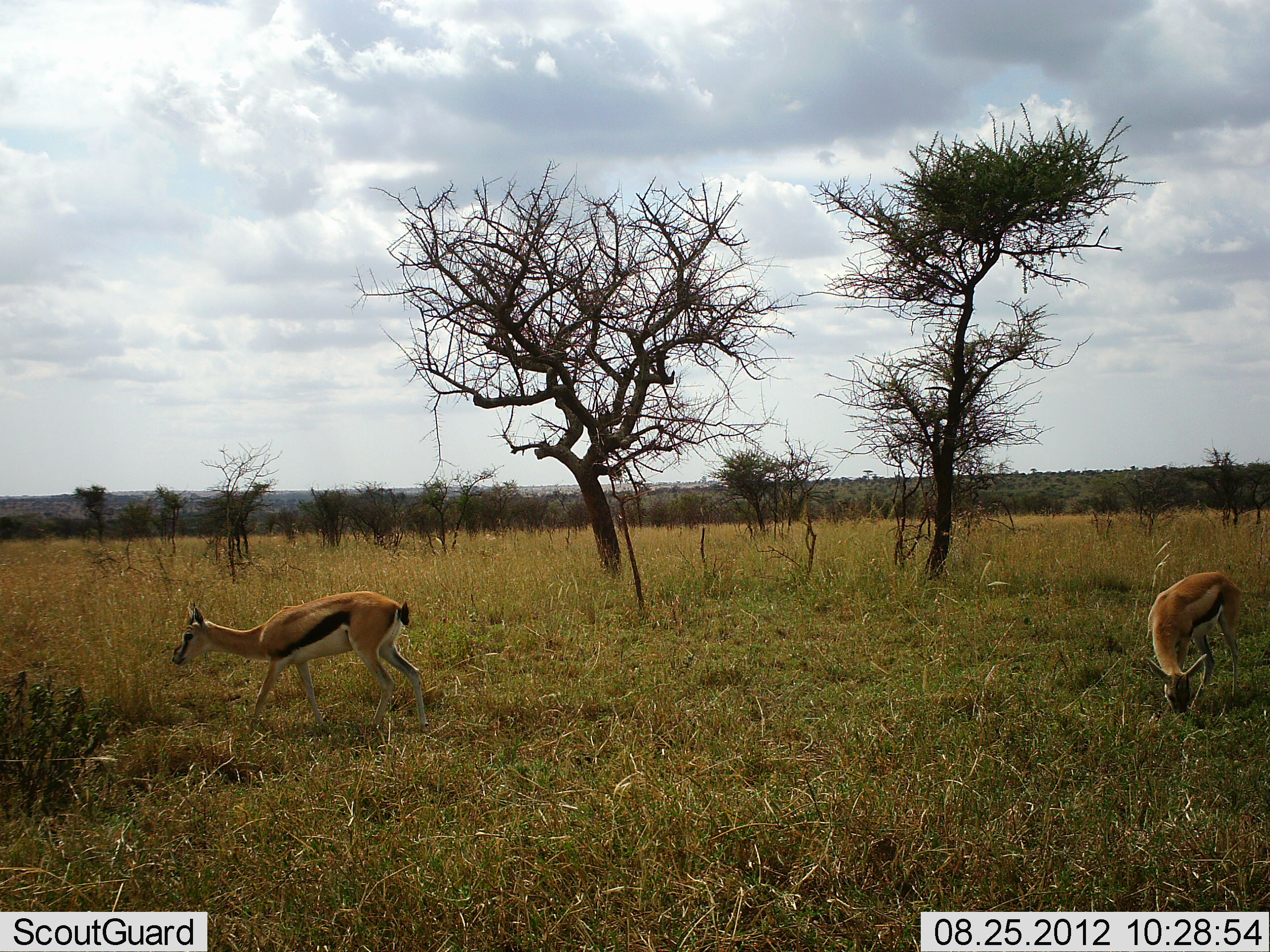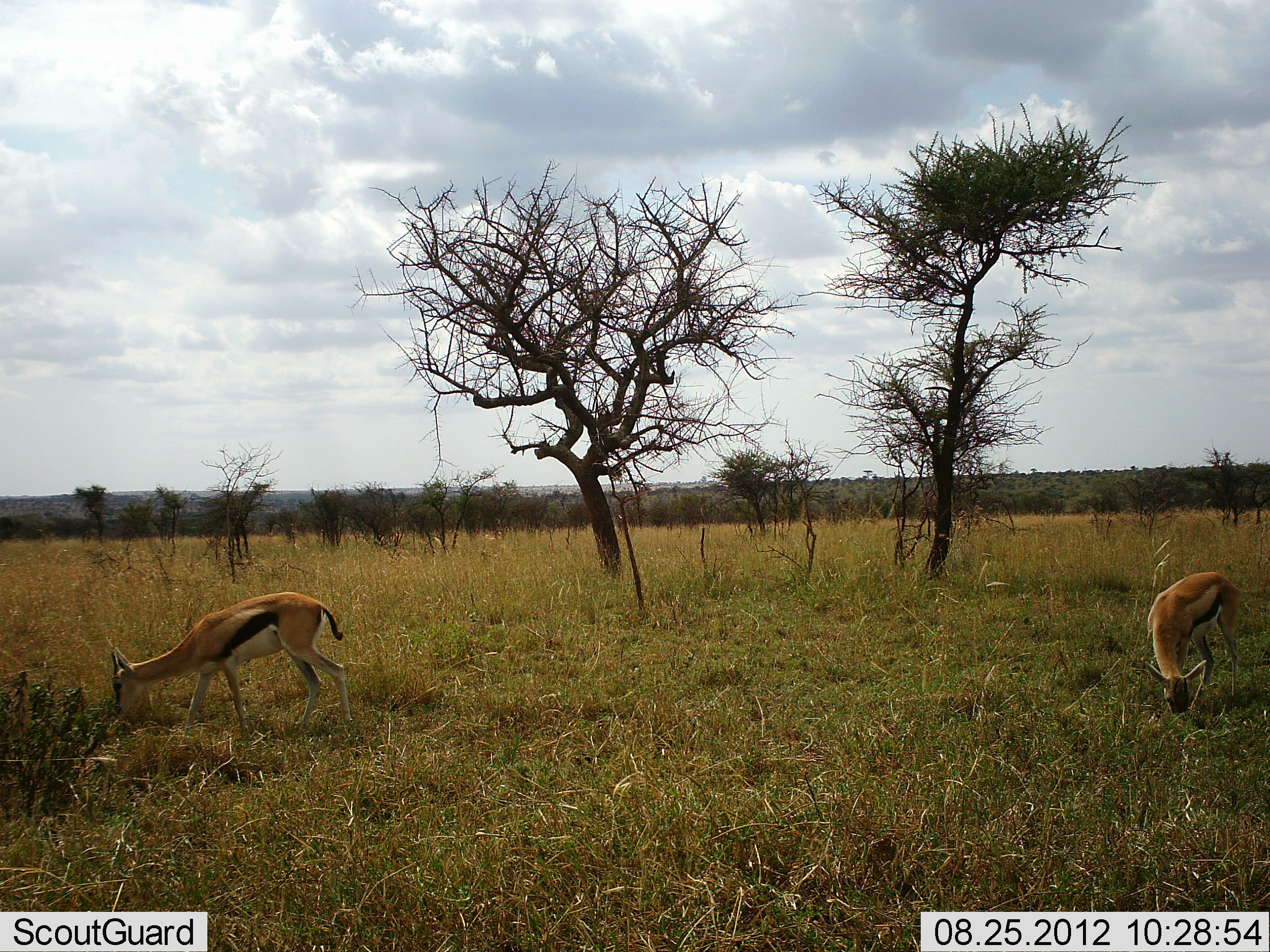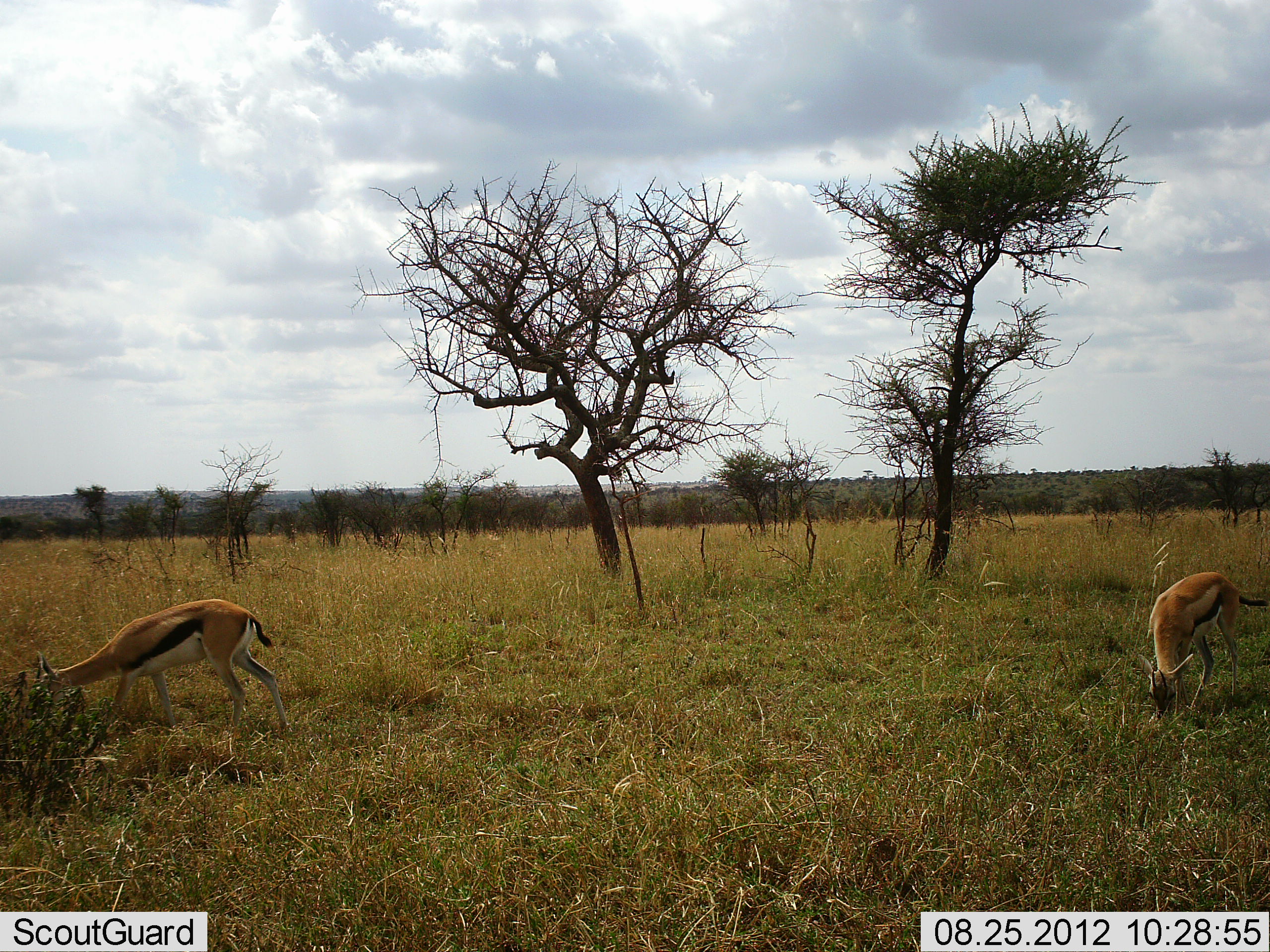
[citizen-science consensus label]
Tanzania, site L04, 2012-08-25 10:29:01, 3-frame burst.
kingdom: Animalia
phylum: Chordata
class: Mammalia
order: Artiodactyla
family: Bovidae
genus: Eudorcas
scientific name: Eudorcas thomsonii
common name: thomson's gazelle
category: gazellethomsons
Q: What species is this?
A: Gazellethomsons (thomson's gazelle) (Eudorcas thomsonii).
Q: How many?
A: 2.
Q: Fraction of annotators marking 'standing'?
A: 40%.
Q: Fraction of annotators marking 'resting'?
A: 0%.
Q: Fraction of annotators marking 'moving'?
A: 30%.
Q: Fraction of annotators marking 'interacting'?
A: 0%.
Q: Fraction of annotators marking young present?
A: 0%.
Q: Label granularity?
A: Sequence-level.